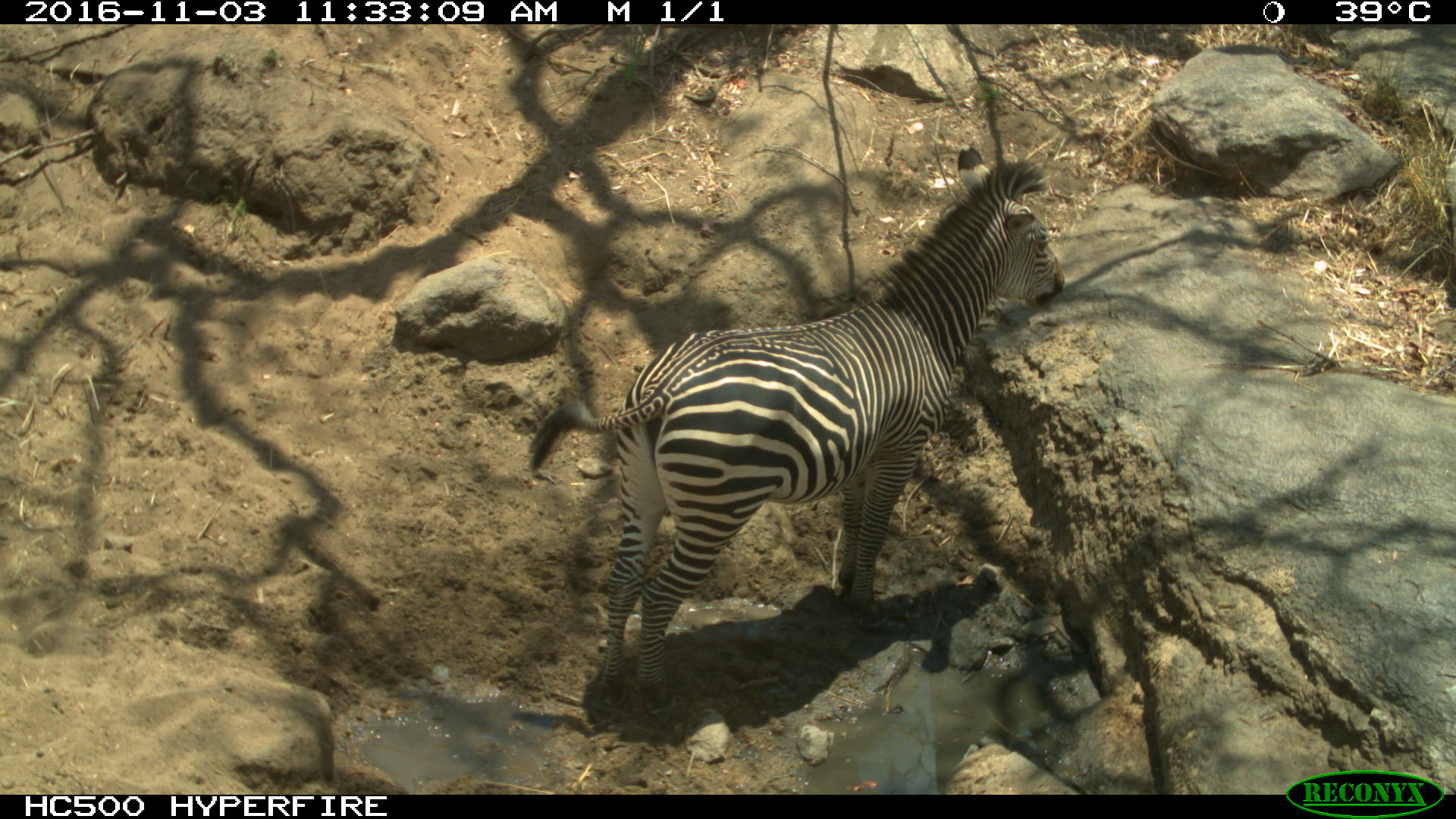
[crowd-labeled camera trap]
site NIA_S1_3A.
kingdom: Animalia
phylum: Chordata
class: Mammalia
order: Perissodactyla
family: Equidae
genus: Equus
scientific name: Equus quagga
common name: plains zebra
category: zebraplains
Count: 1.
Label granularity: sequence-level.